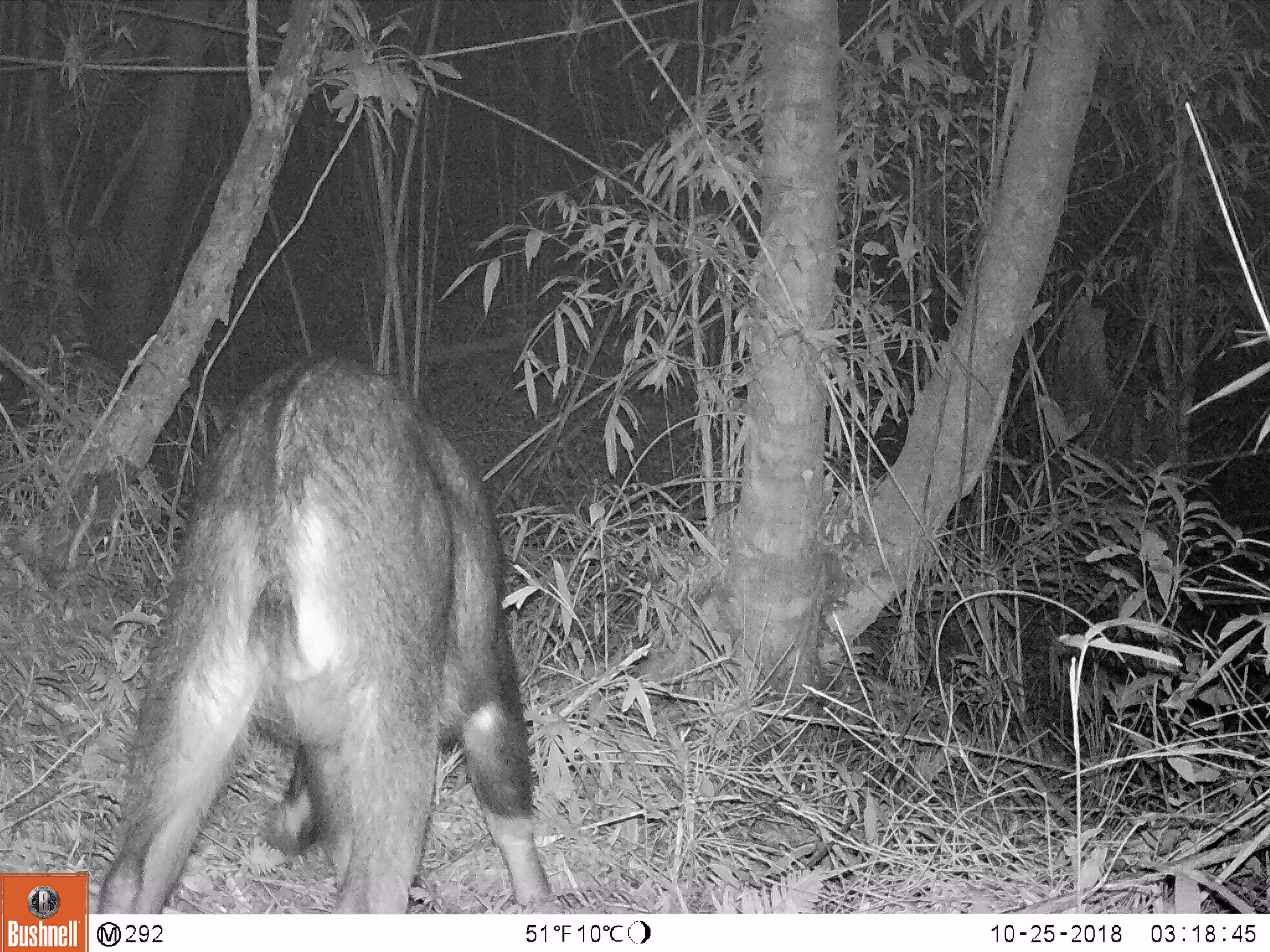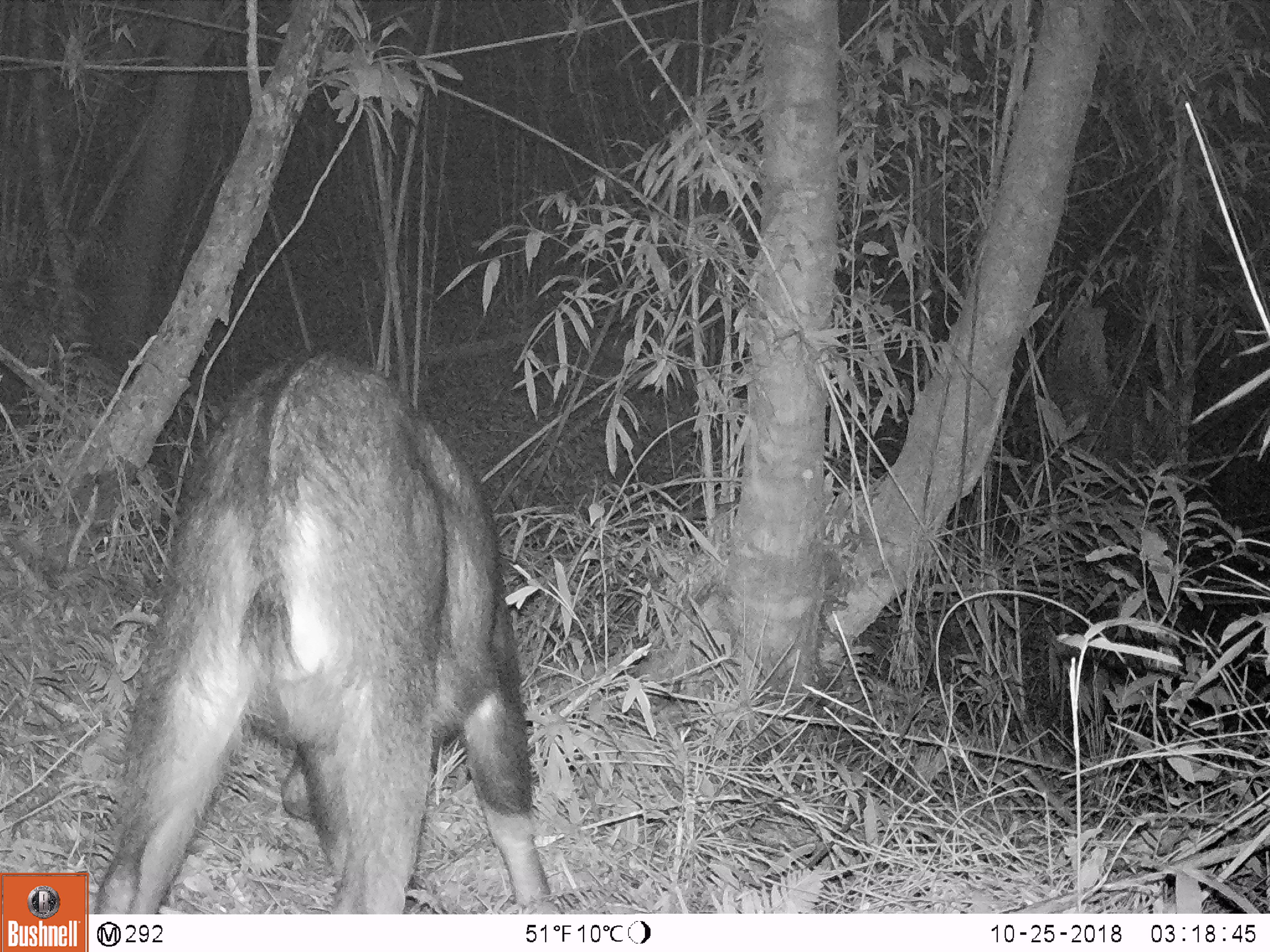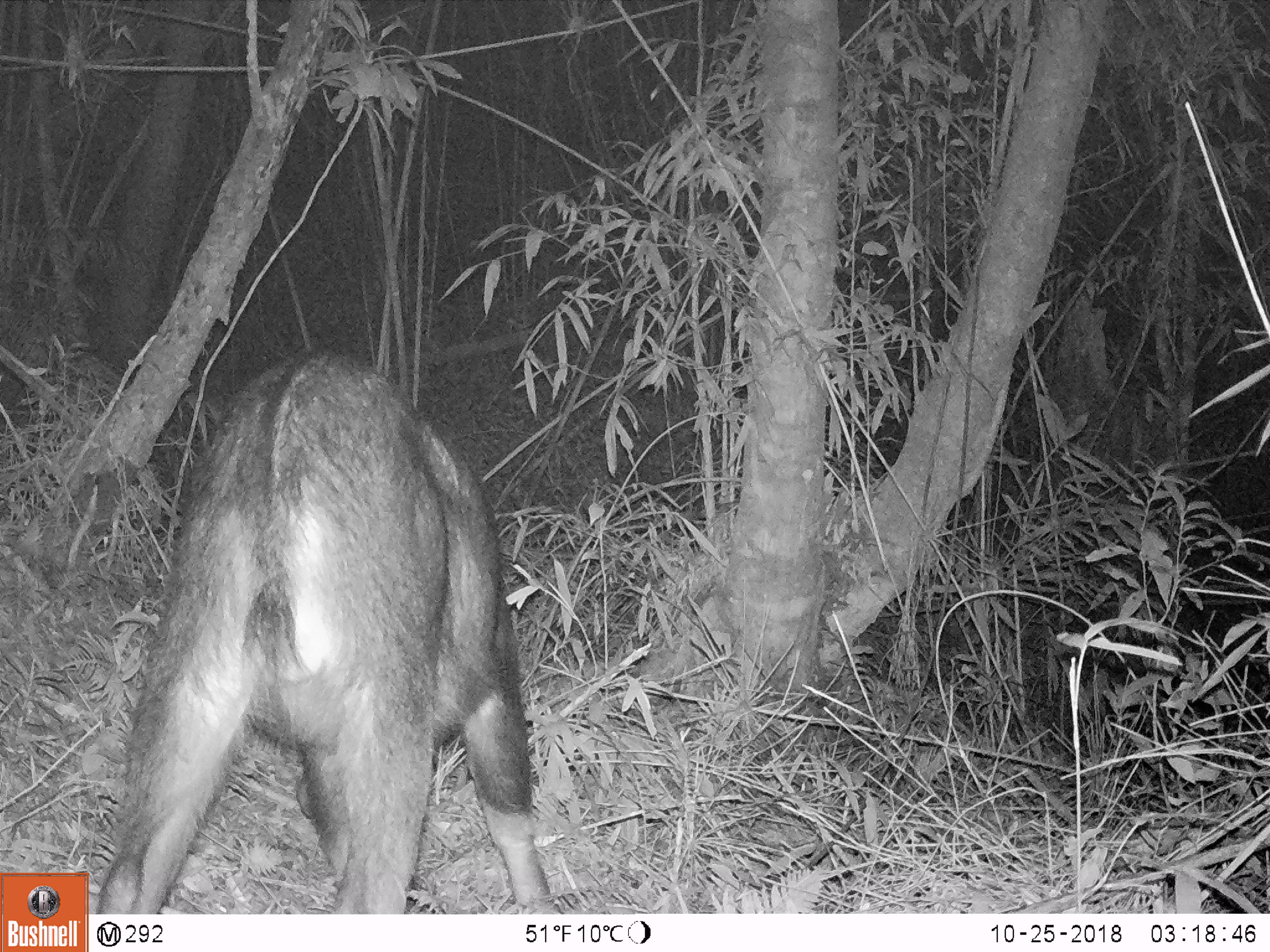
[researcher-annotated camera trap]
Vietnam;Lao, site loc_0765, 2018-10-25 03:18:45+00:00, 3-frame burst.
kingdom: Animalia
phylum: Chordata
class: Mammalia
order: Artiodactyla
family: Bovidae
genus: Capricornis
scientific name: Capricornis sumatraensis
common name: chinese serow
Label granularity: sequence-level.